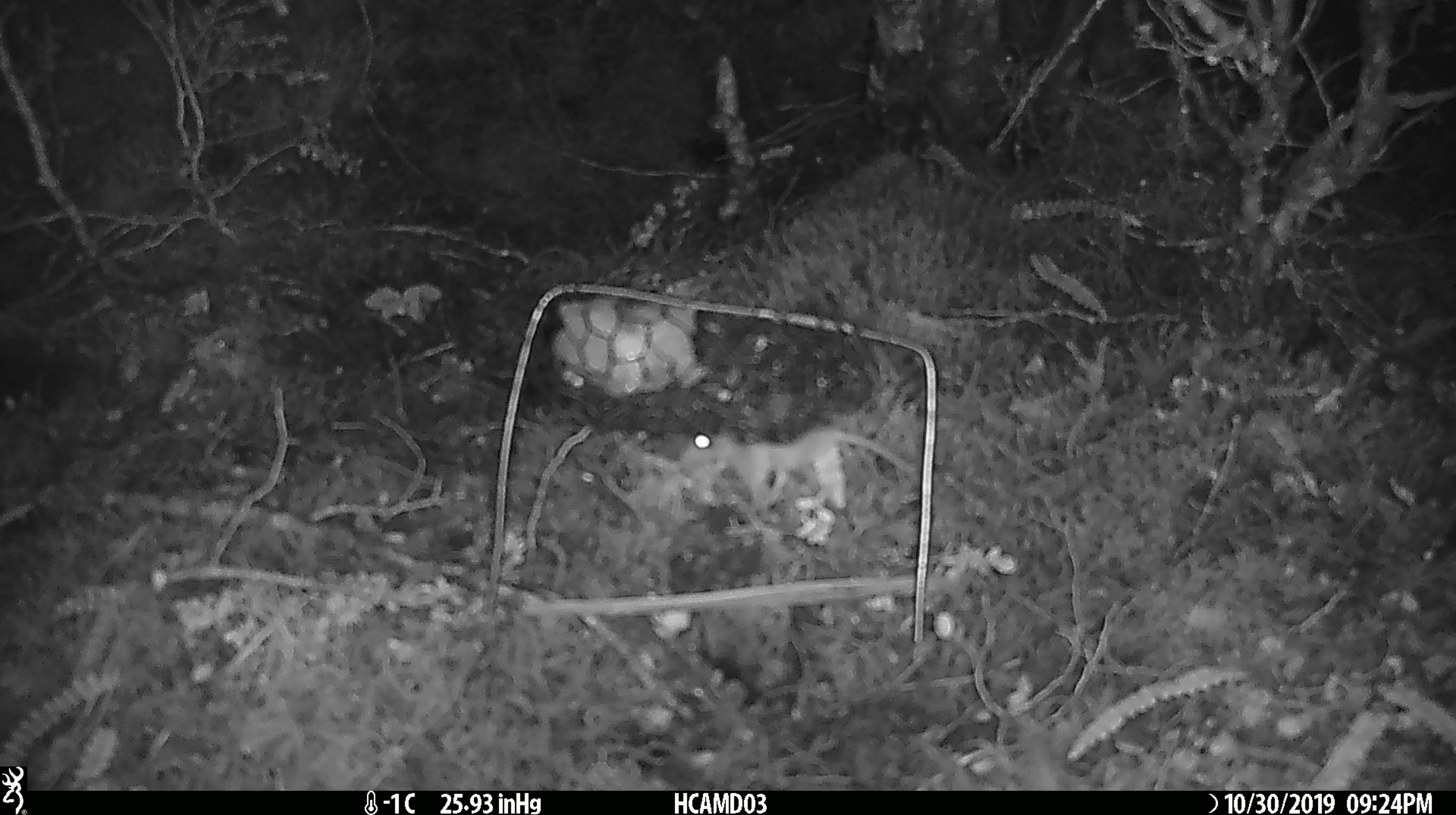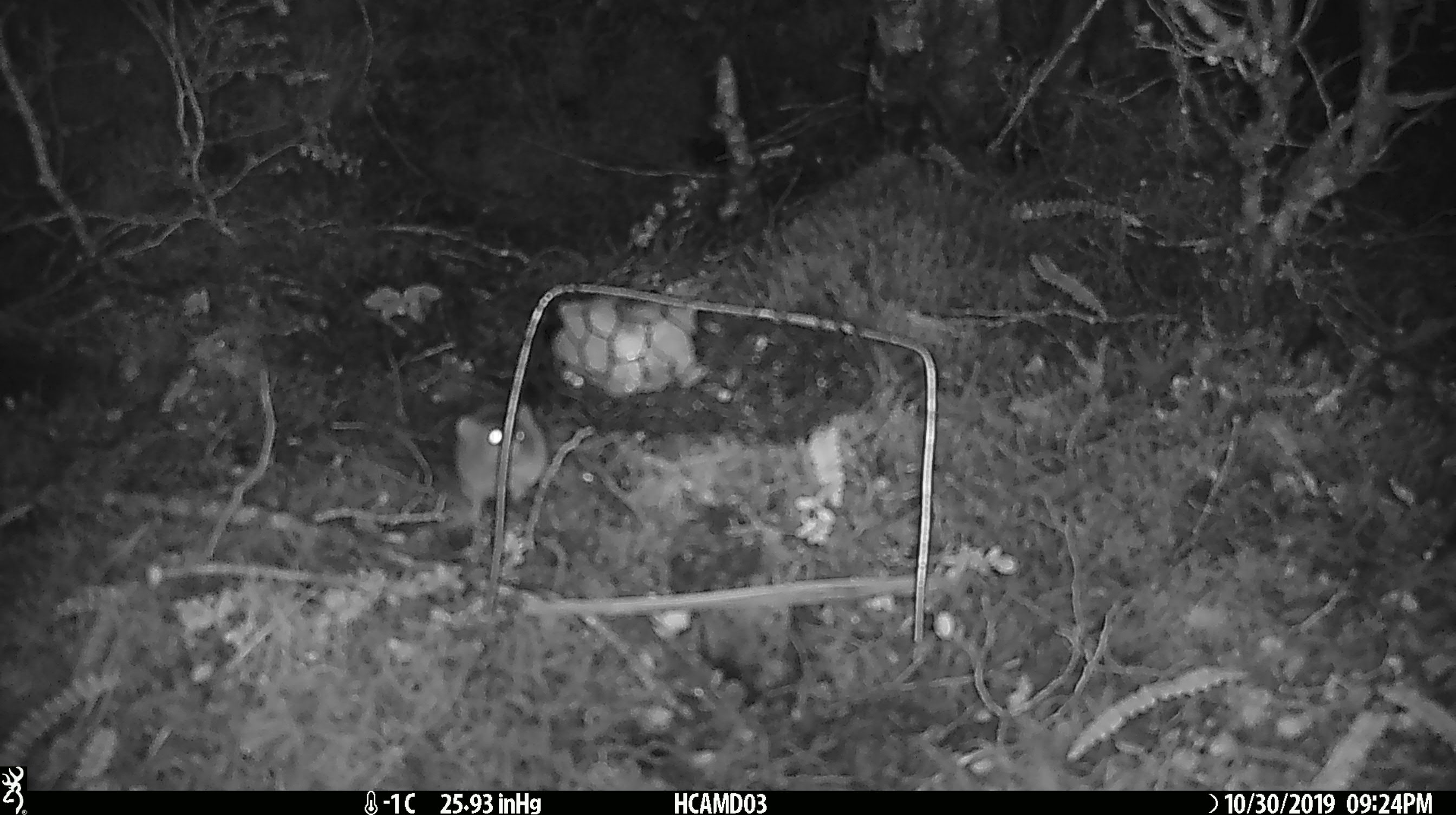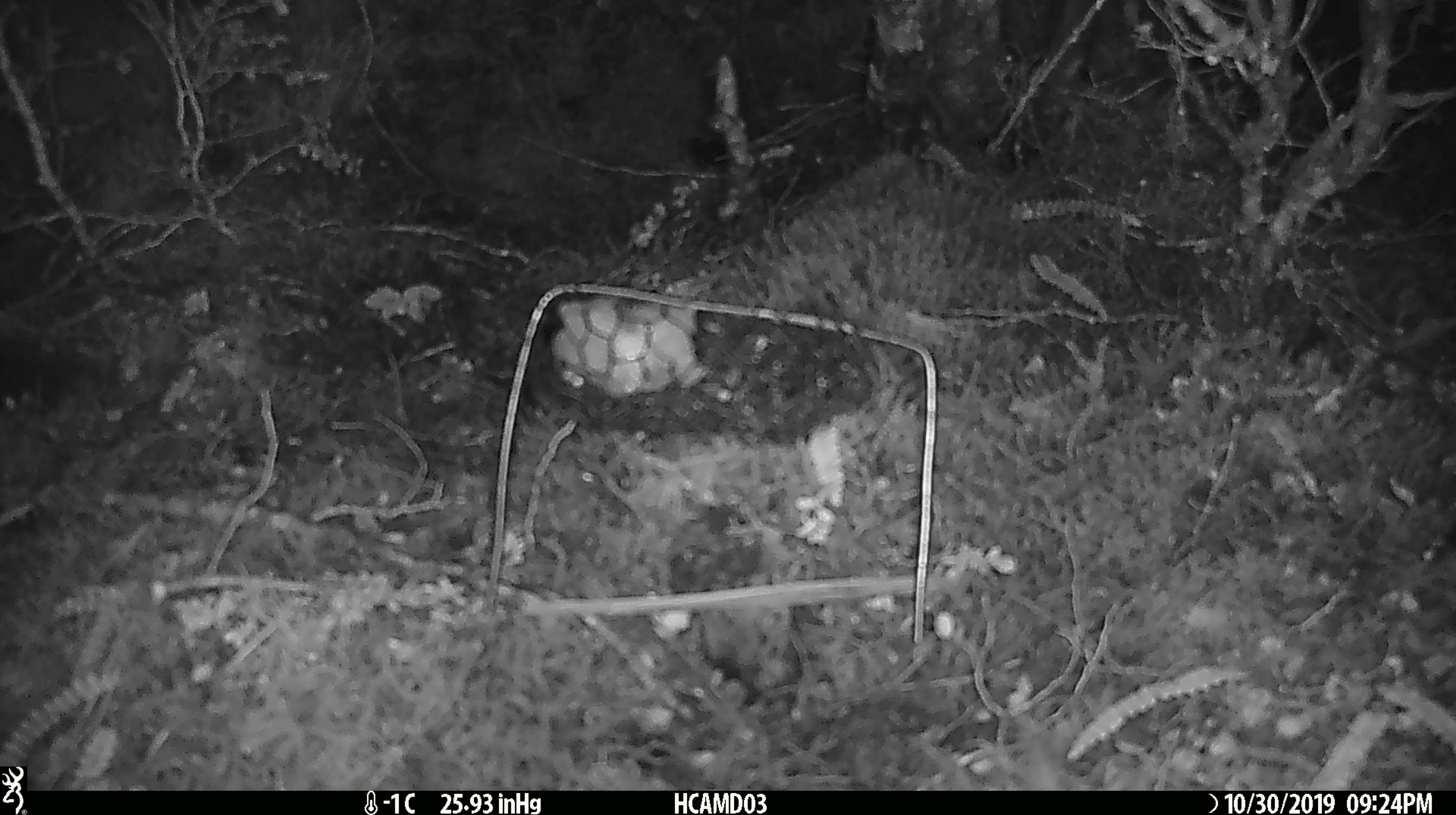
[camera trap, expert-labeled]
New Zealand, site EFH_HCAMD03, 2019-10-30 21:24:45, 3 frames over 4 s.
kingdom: Animalia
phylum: Chordata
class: Mammalia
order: Rodentia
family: Muridae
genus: Mus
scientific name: Mus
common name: mouse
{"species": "mouse (Mus)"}